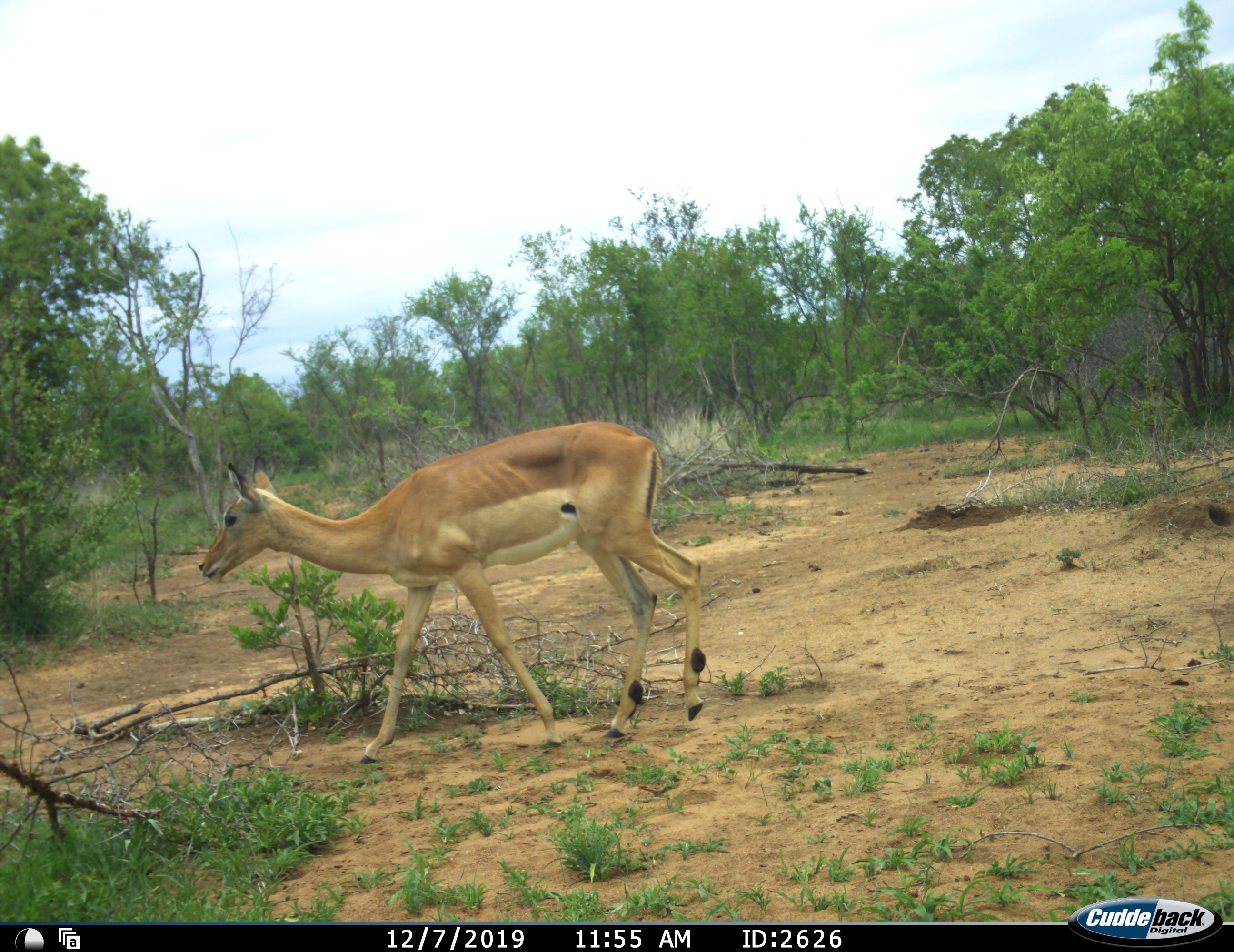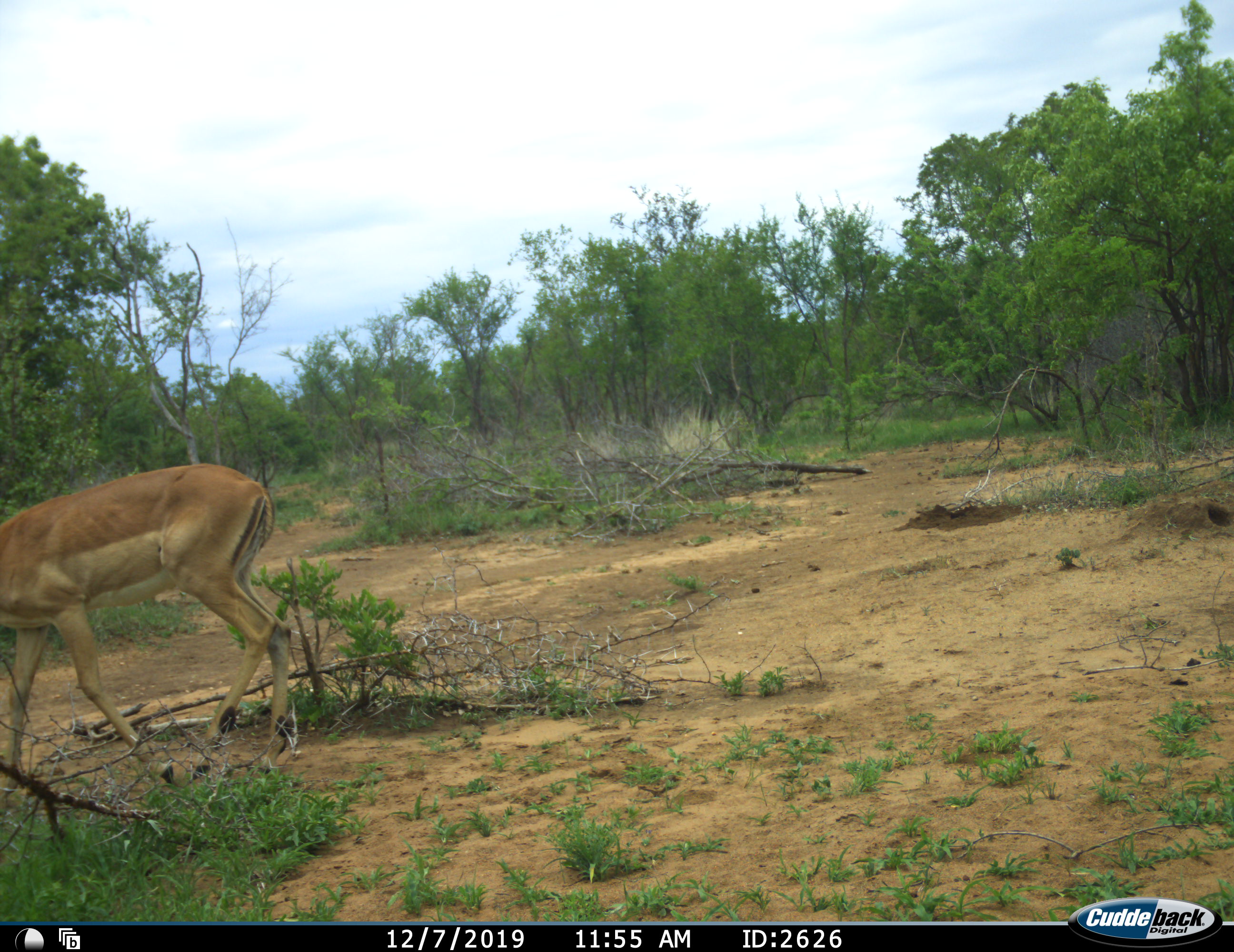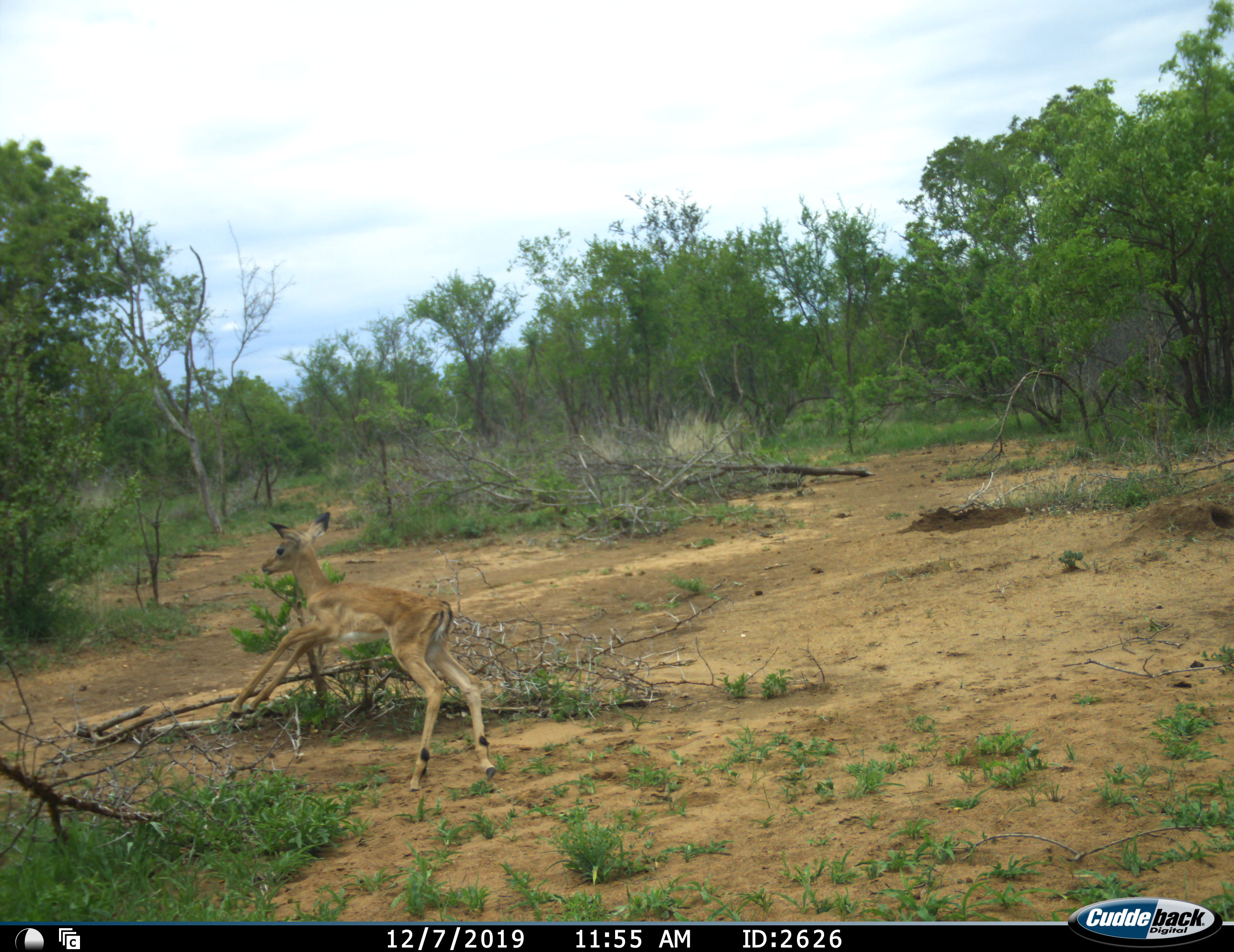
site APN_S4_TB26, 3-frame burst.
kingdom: Animalia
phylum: Chordata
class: Mammalia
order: Artiodactyla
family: Bovidae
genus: Aepyceros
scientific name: Aepyceros melampus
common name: impala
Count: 2.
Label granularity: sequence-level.